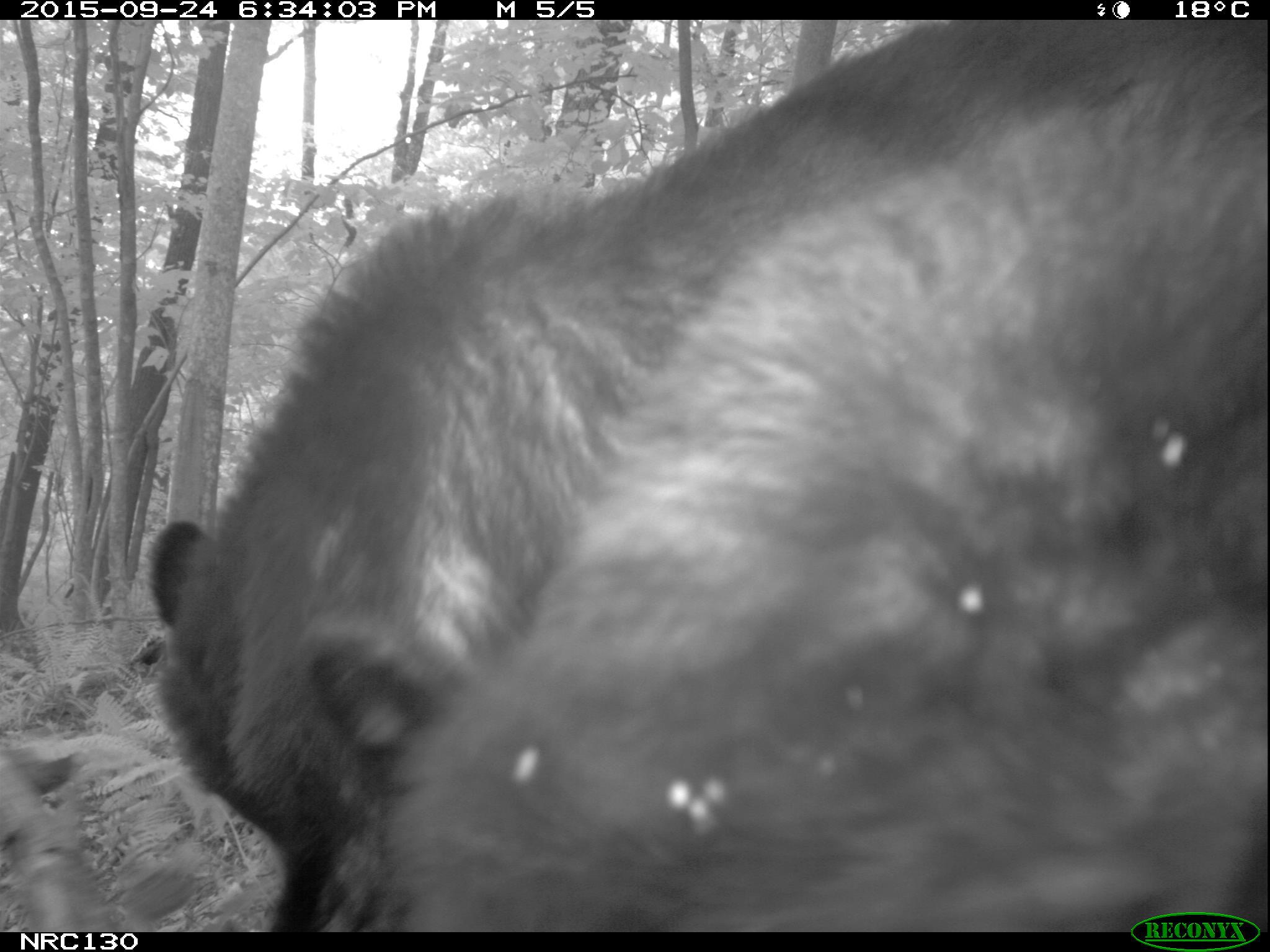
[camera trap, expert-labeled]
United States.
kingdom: Animalia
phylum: Chordata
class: Mammalia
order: Carnivora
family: Ursidae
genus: Ursus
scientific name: Ursus americanus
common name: american black bear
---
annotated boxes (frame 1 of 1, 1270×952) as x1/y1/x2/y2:
American Black Bear: 140/0/1266/950